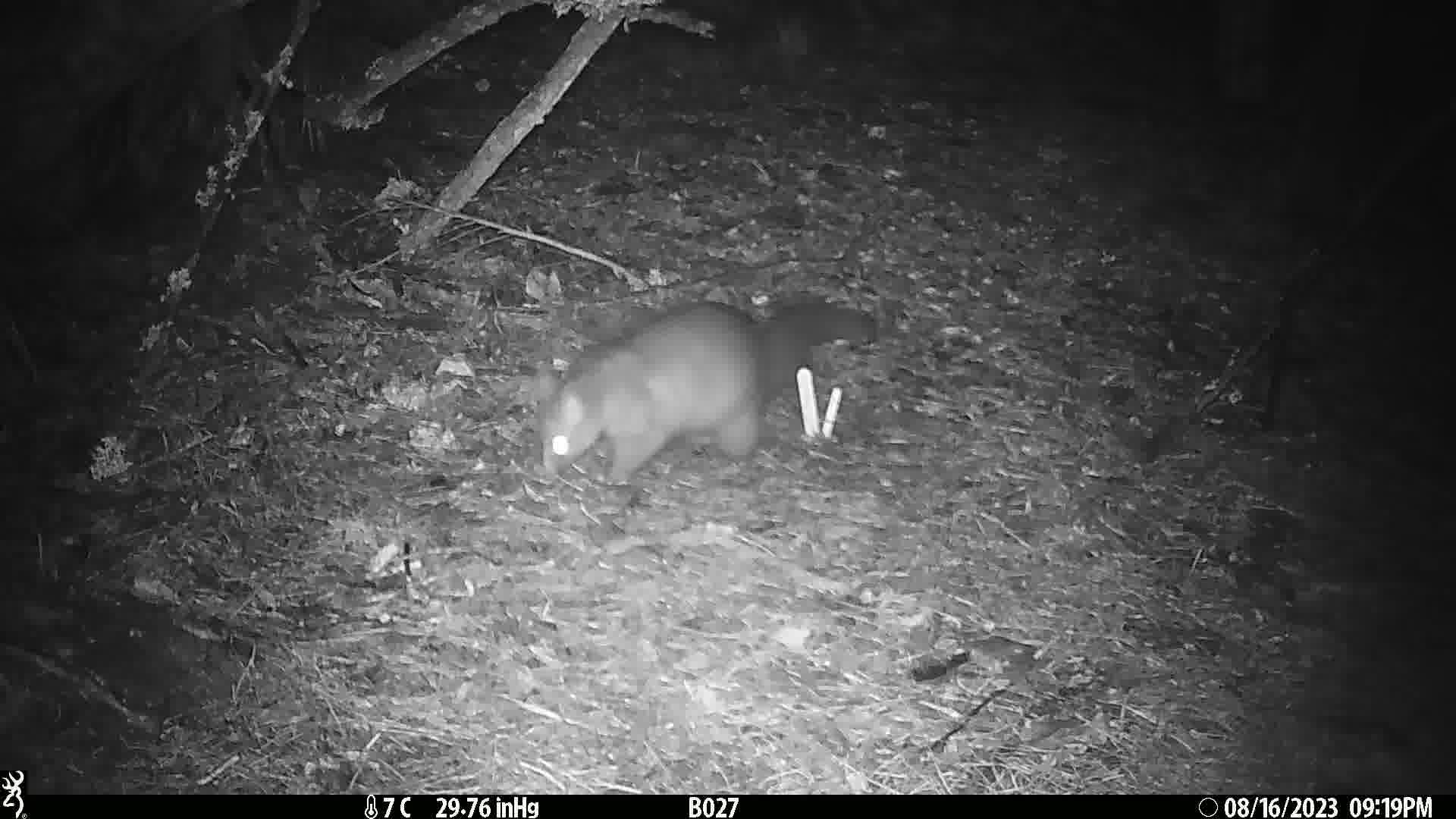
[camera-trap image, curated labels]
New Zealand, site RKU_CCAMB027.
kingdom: Animalia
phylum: Chordata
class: Mammalia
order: Diprotodontia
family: Phalangeridae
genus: Trichosurus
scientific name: Trichosurus vulpecula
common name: common brushtail possum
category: possum